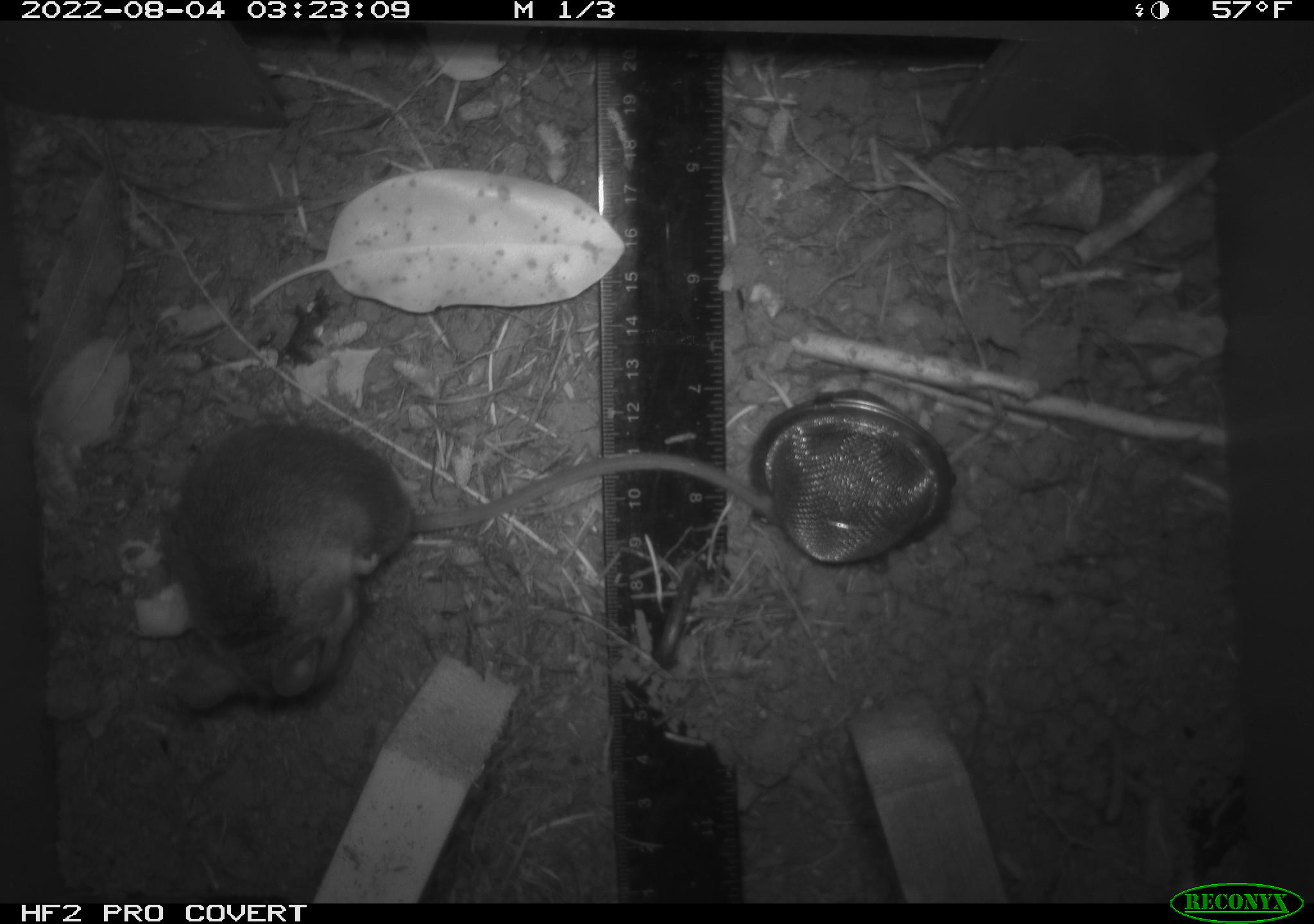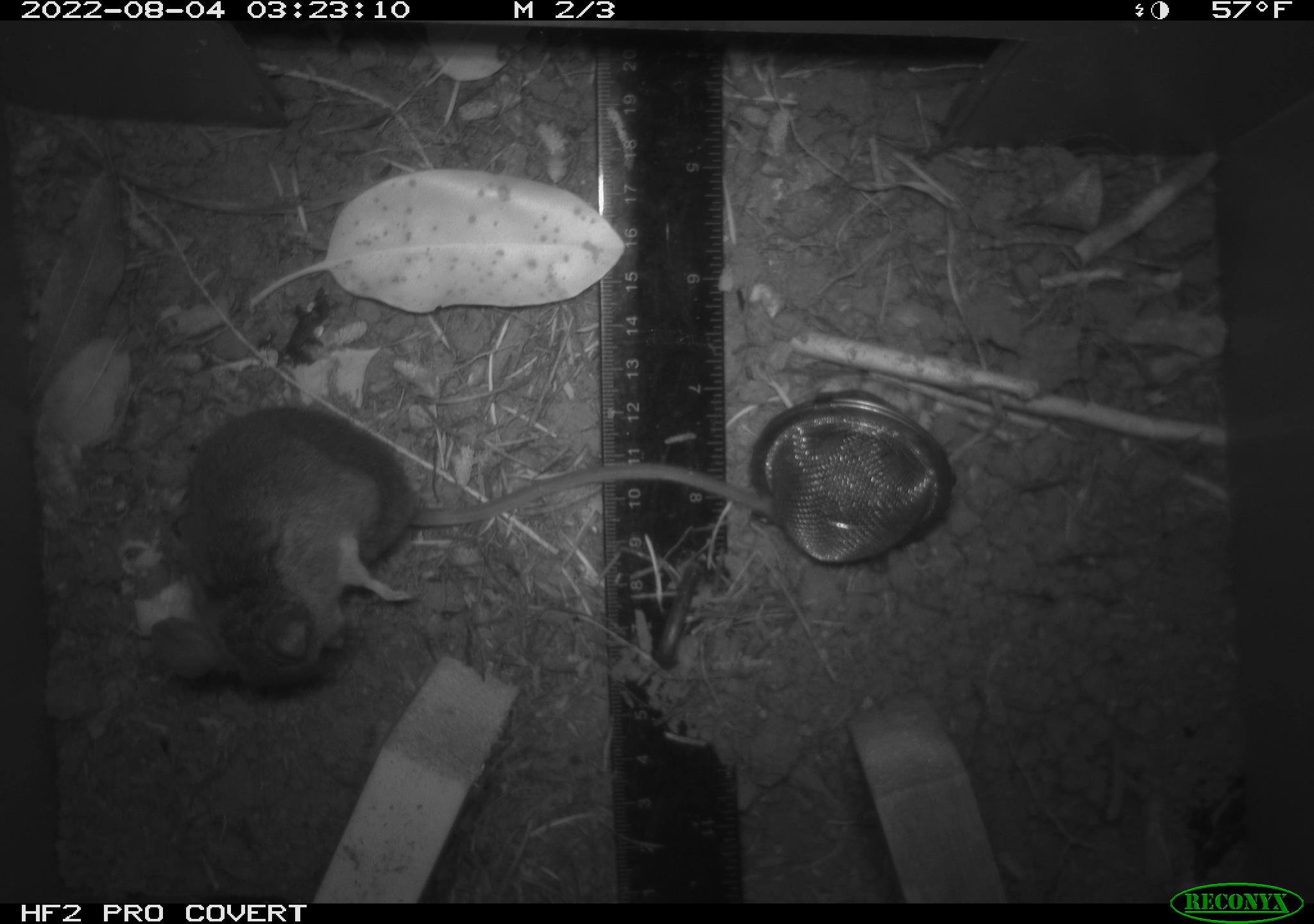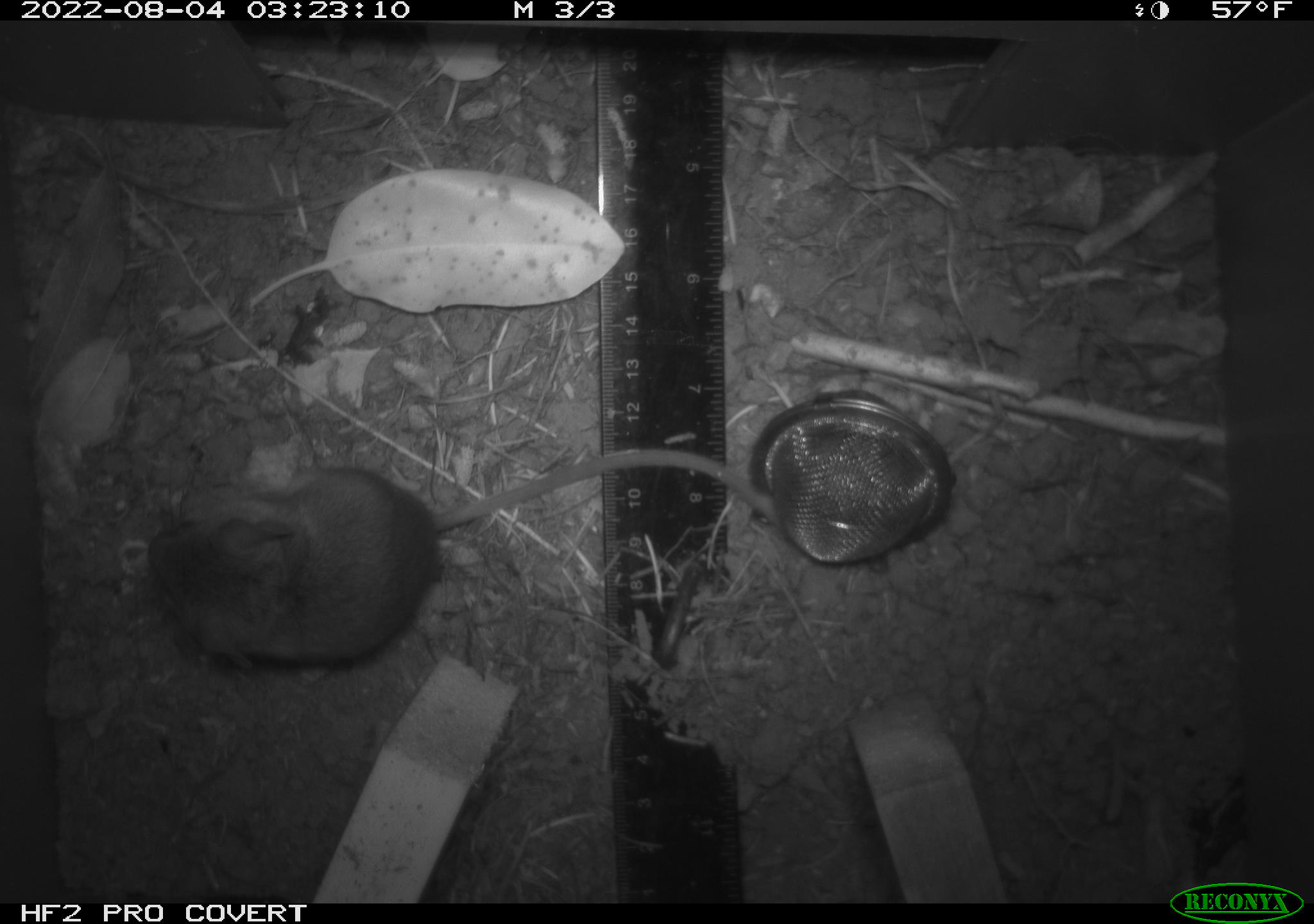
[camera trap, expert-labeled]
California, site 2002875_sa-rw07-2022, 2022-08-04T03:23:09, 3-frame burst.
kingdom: Animalia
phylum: Chordata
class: Mammalia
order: Rodentia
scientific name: Rodentia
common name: mouse species